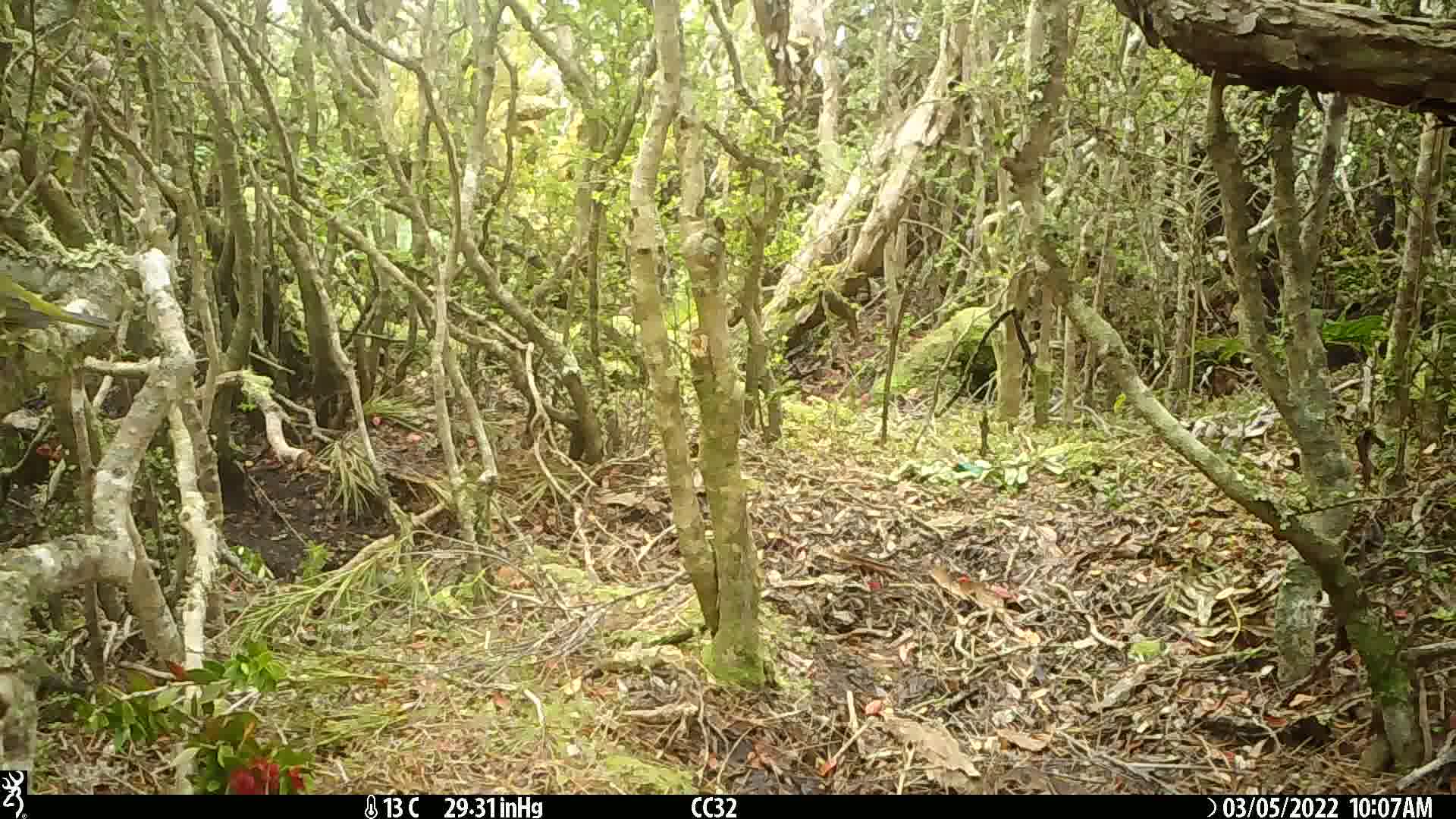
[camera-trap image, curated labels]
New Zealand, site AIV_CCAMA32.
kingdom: Animalia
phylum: Chordata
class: Aves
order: Passeriformes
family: Zosteropidae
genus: Zosterops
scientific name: Zosterops lateralis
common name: silvereye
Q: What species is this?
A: Silvereye (Zosterops lateralis).